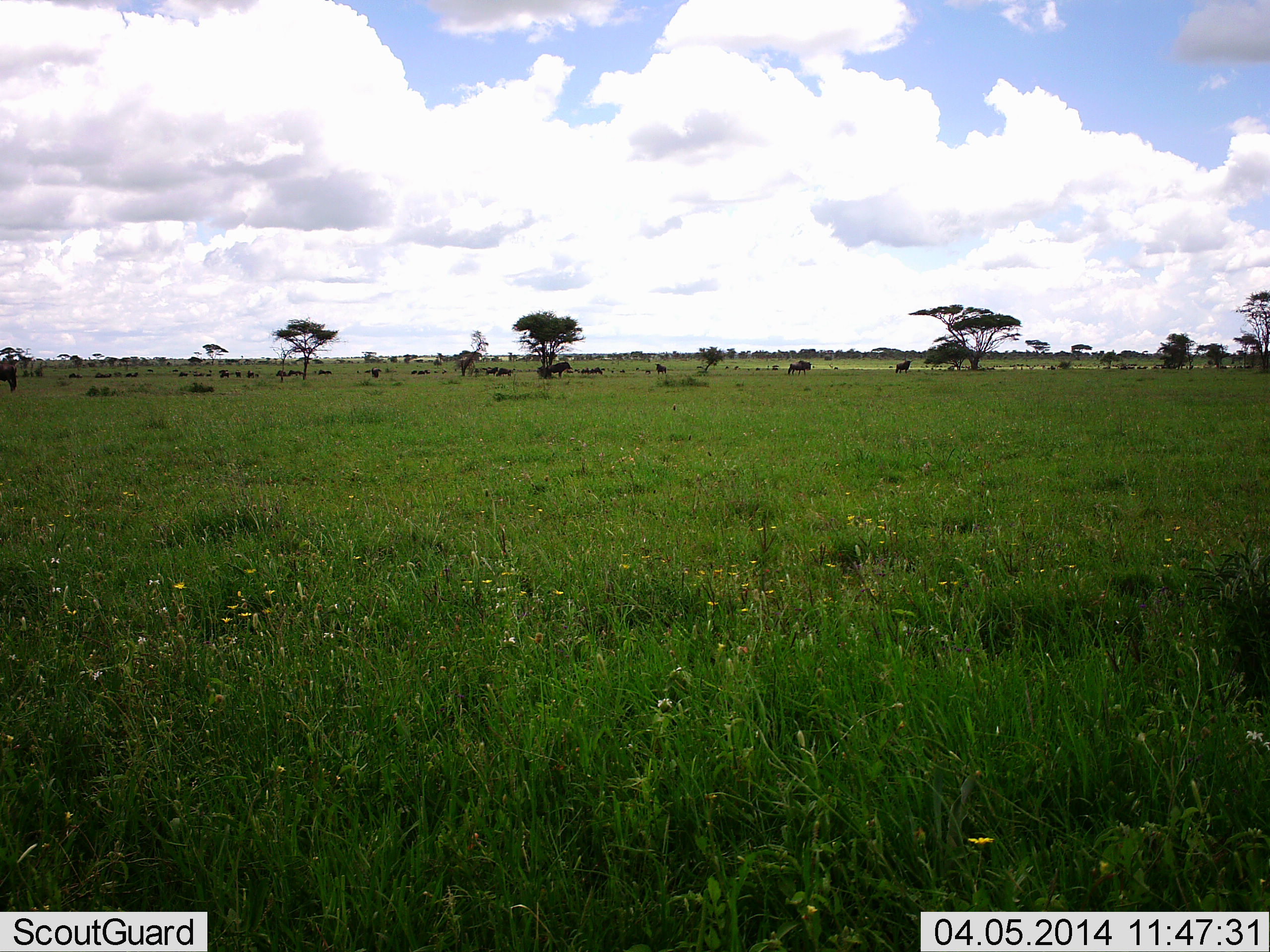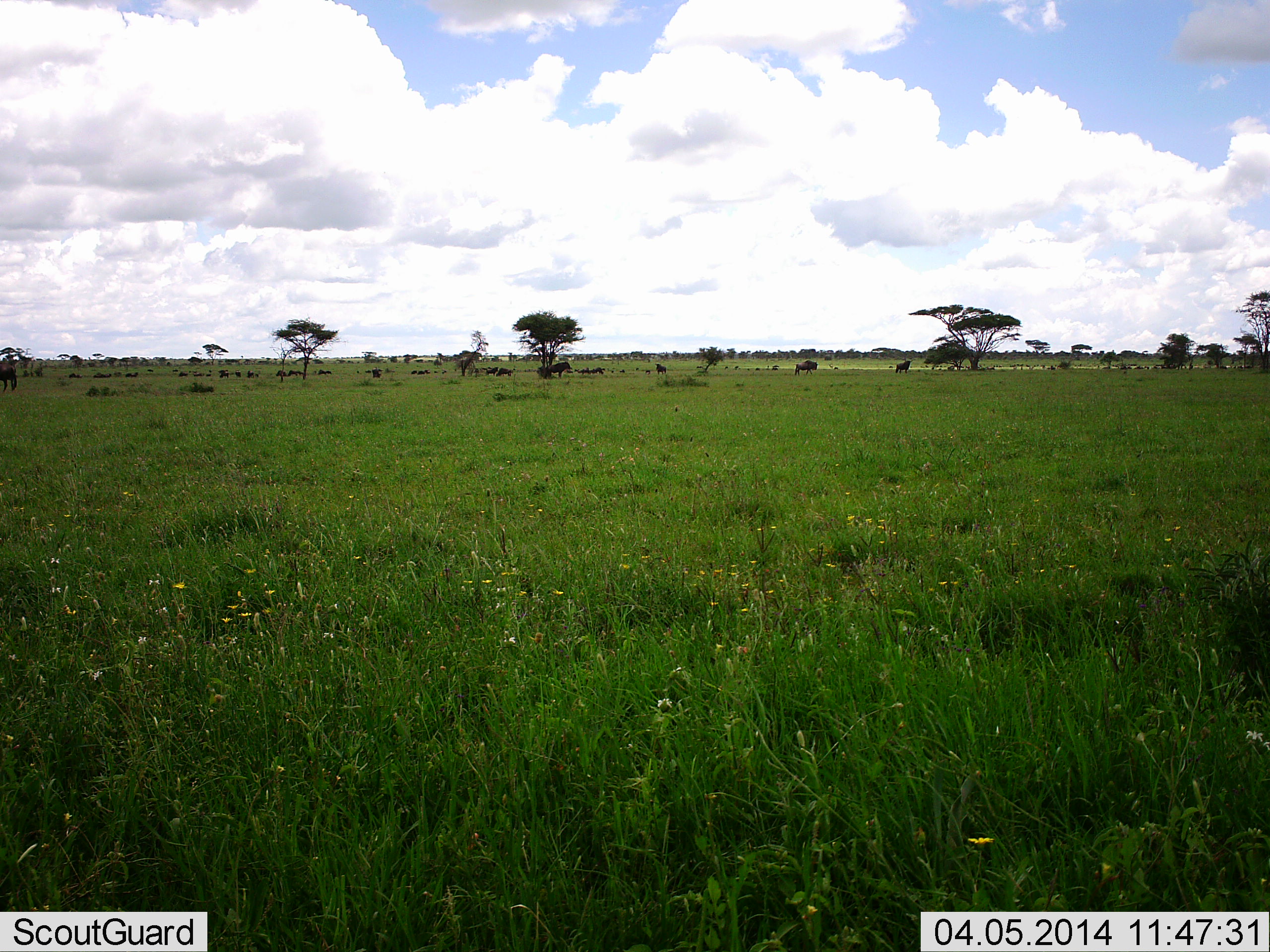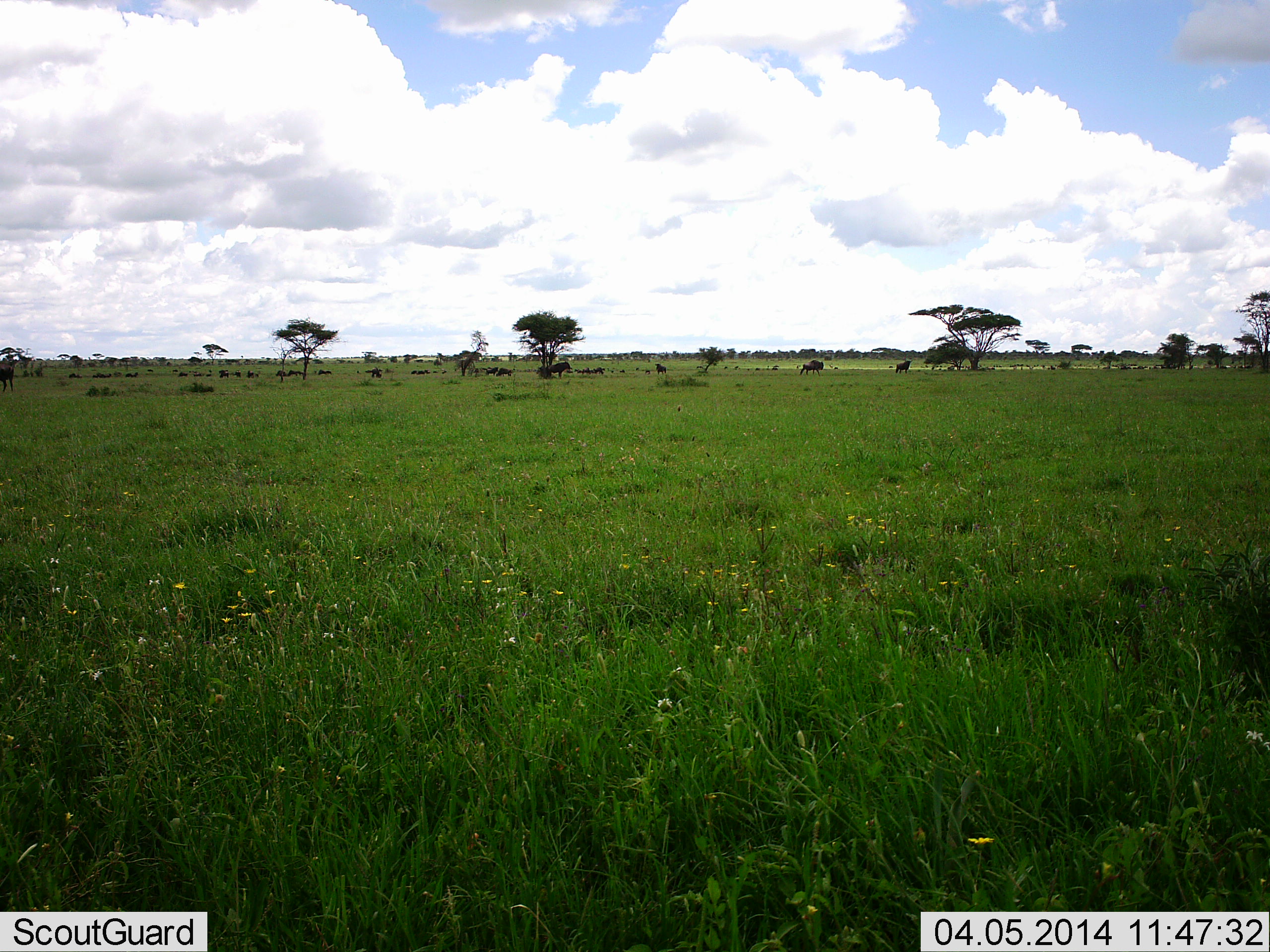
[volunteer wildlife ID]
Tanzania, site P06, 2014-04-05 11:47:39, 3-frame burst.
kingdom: Animalia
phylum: Chordata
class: Mammalia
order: Artiodactyla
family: Bovidae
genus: Connochaetes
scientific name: Connochaetes taurinus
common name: blue wildebeest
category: wildebeest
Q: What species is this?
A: Wildebeest (blue wildebeest) (Connochaetes taurinus).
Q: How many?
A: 11-50.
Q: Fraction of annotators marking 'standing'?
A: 60%.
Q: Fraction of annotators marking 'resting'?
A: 10%.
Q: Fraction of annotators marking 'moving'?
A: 80%.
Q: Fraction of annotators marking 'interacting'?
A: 0%.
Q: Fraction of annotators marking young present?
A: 0%.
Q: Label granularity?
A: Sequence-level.